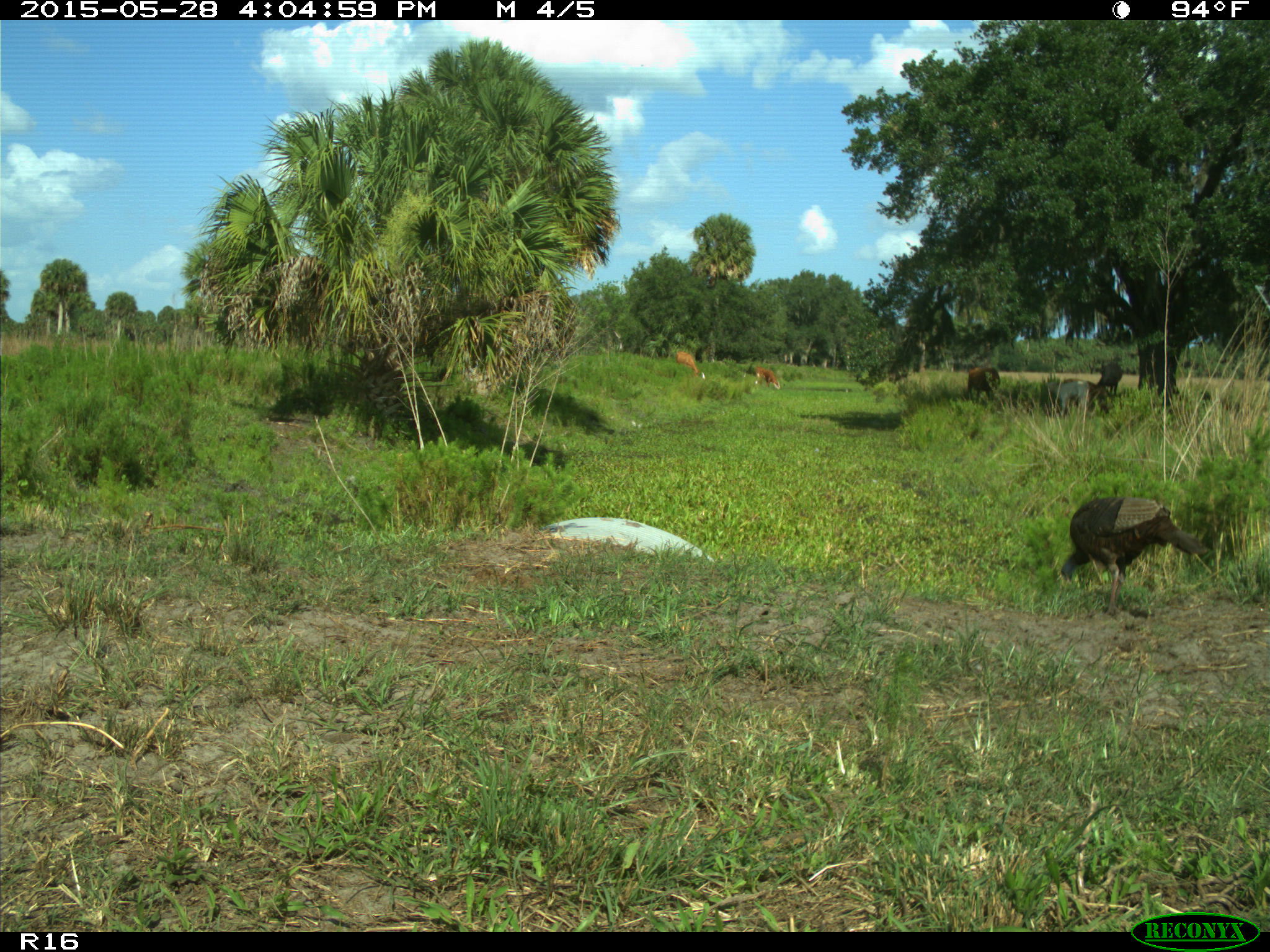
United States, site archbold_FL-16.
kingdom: Animalia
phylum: Chordata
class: Mammalia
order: Artiodactyla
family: Bovidae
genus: Bos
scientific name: Bos taurus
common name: domestic cow